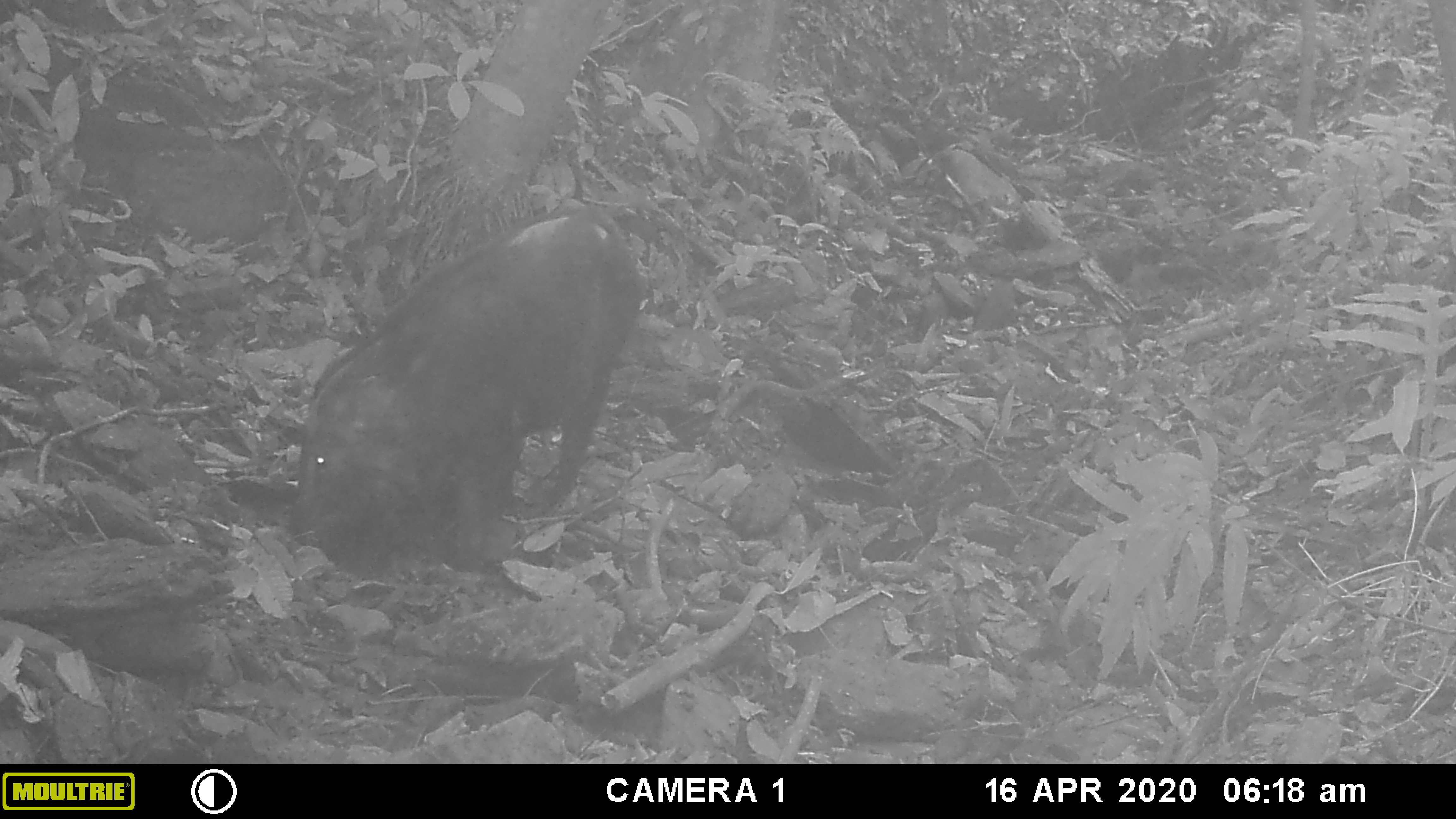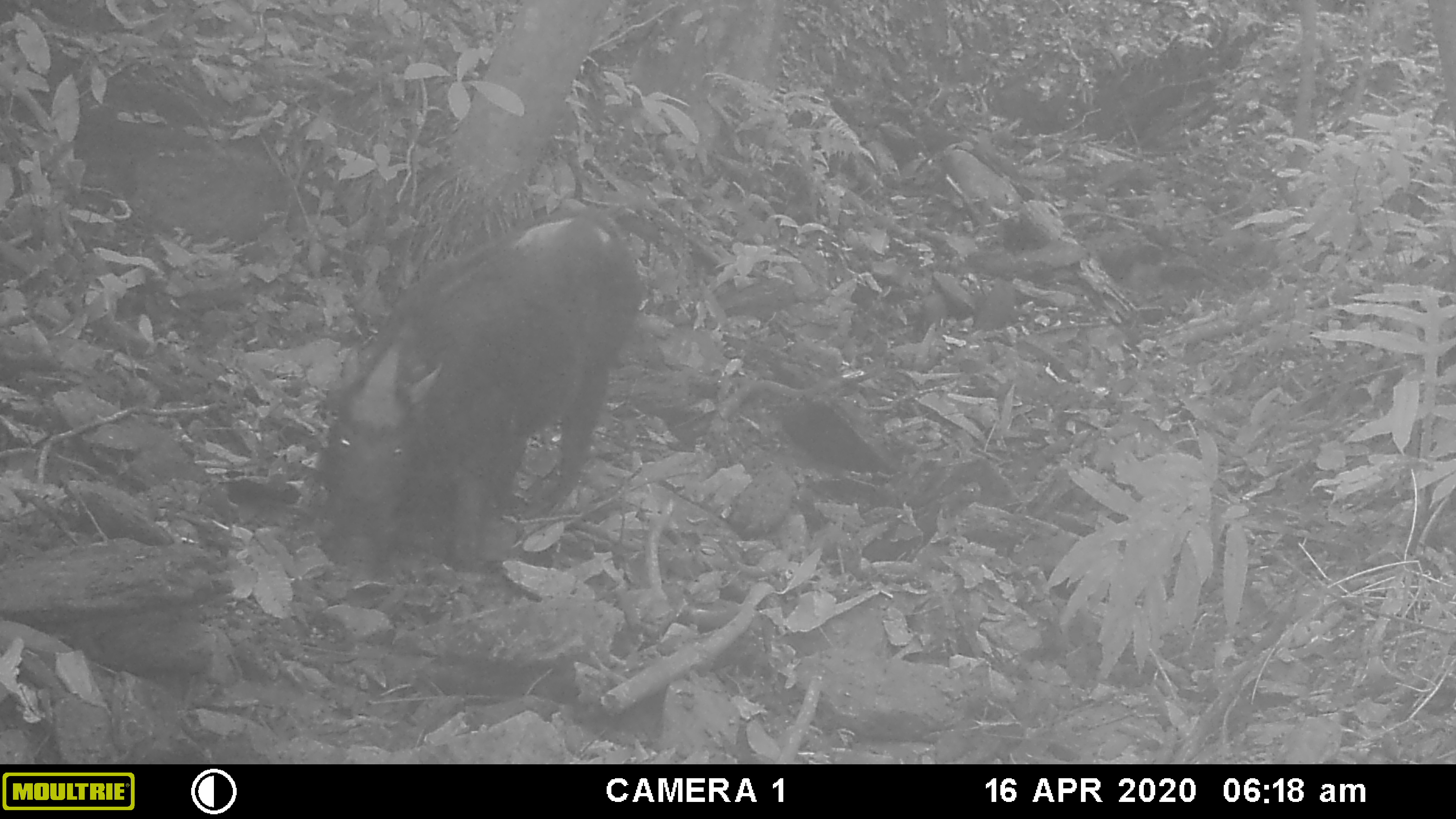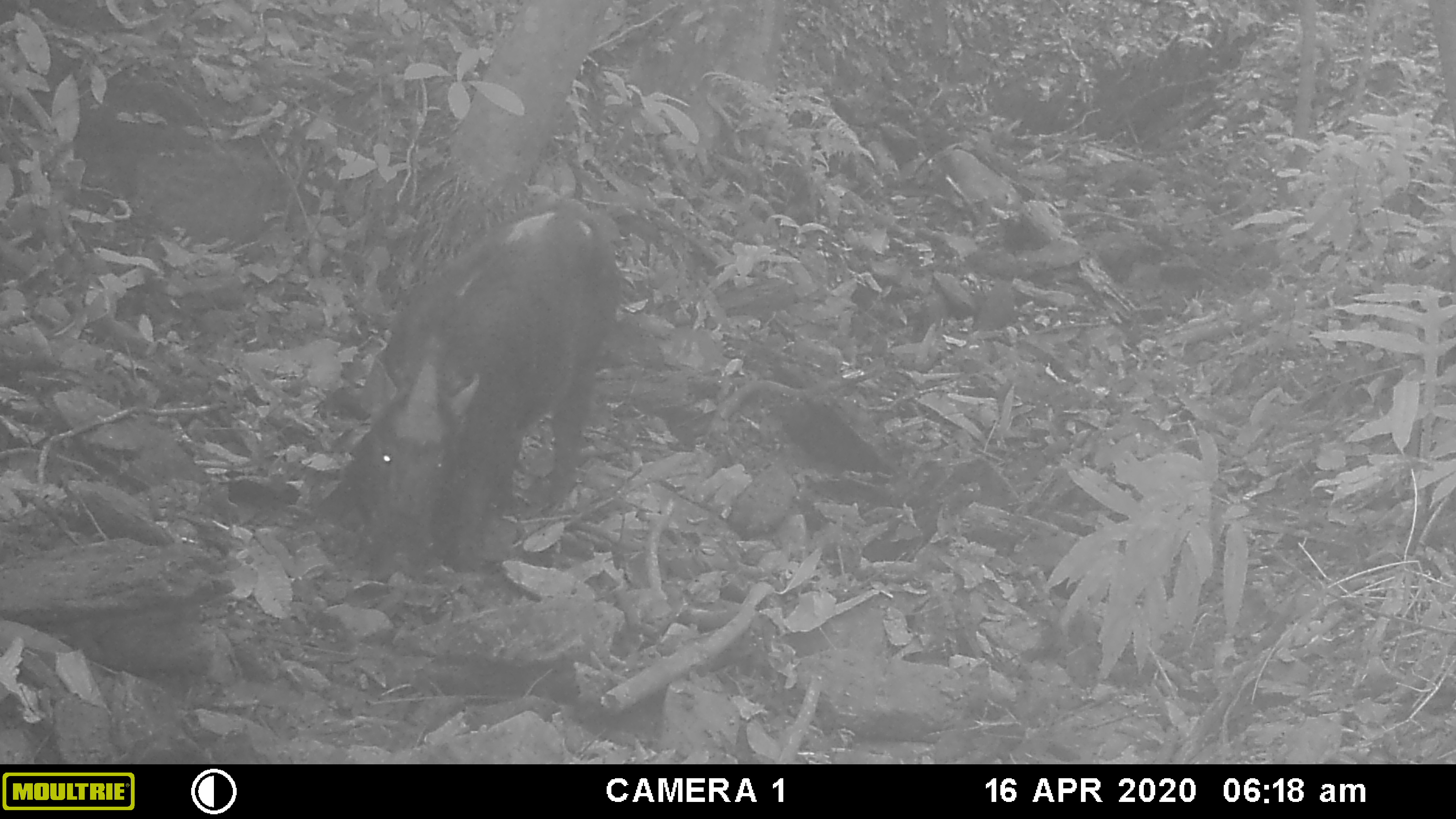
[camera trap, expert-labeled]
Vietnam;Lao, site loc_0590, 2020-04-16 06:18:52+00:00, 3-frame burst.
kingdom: Animalia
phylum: Chordata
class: Mammalia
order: Artiodactyla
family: Suidae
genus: Sus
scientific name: Sus scrofa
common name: eurasian wild pig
Eurasian wild pig (Sus scrofa). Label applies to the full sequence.